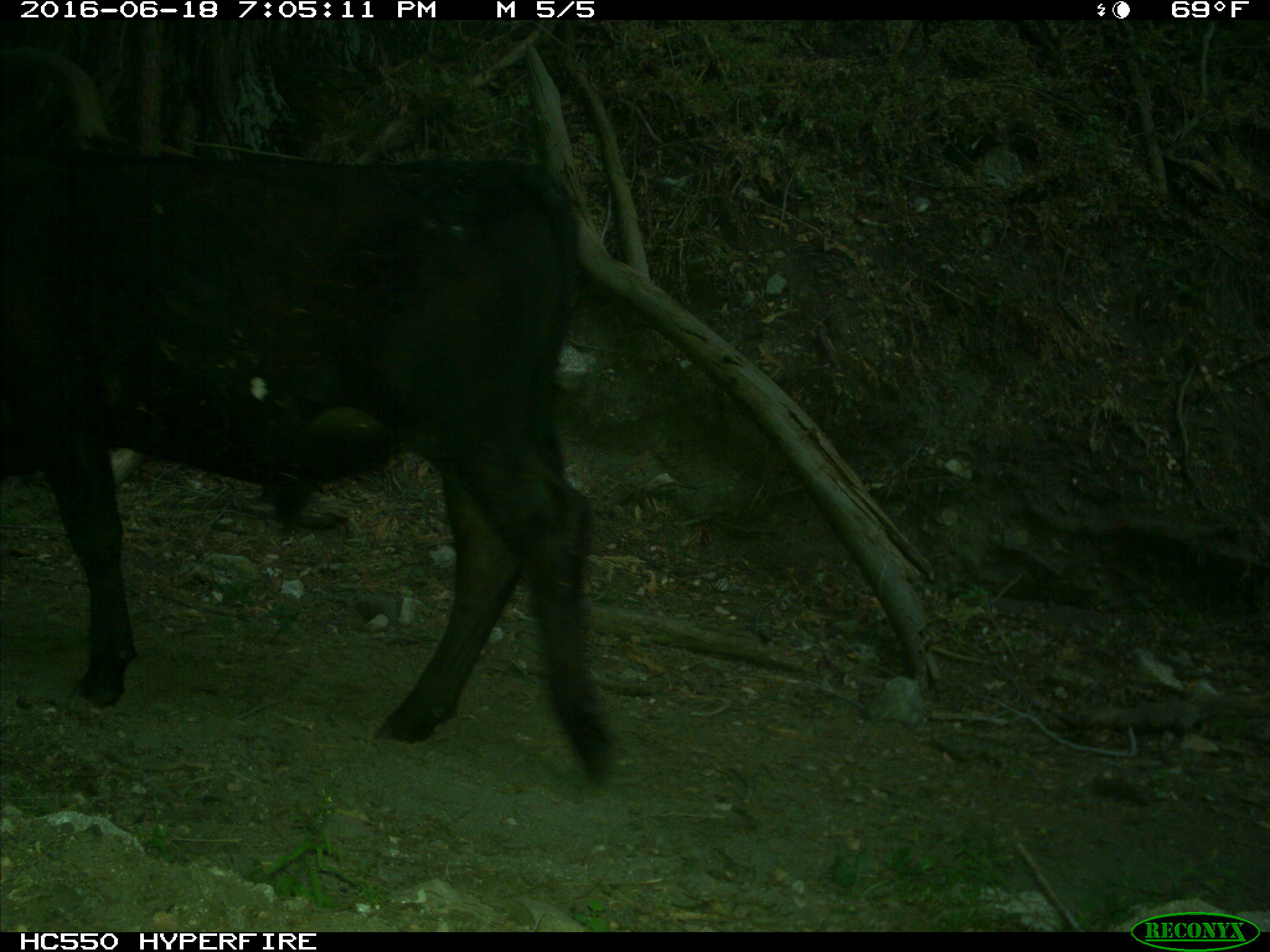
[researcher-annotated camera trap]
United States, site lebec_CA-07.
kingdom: Animalia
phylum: Chordata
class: Mammalia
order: Artiodactyla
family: Bovidae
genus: Bos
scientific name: Bos taurus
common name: domestic cow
Bos taurus (domestic cow).